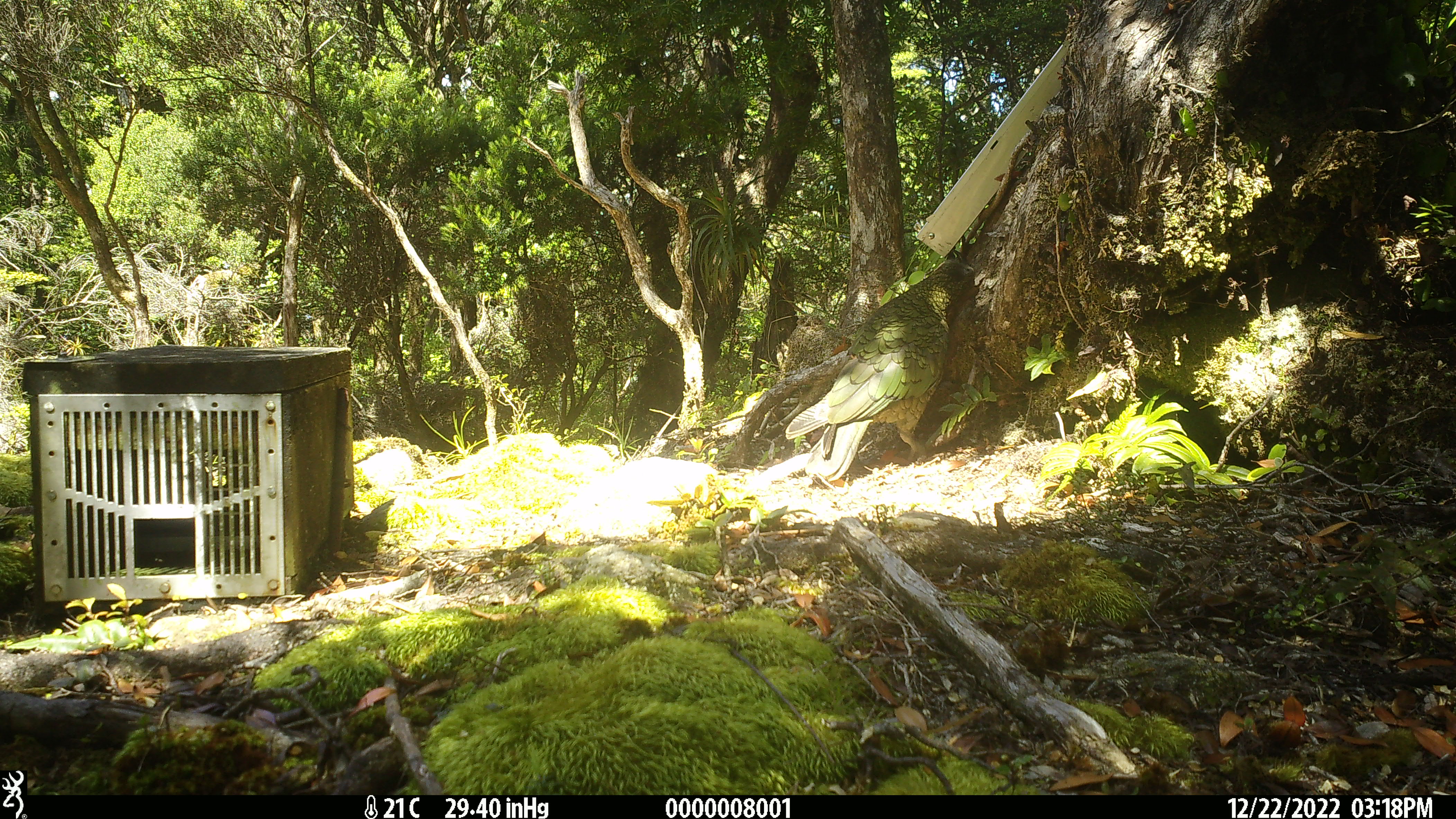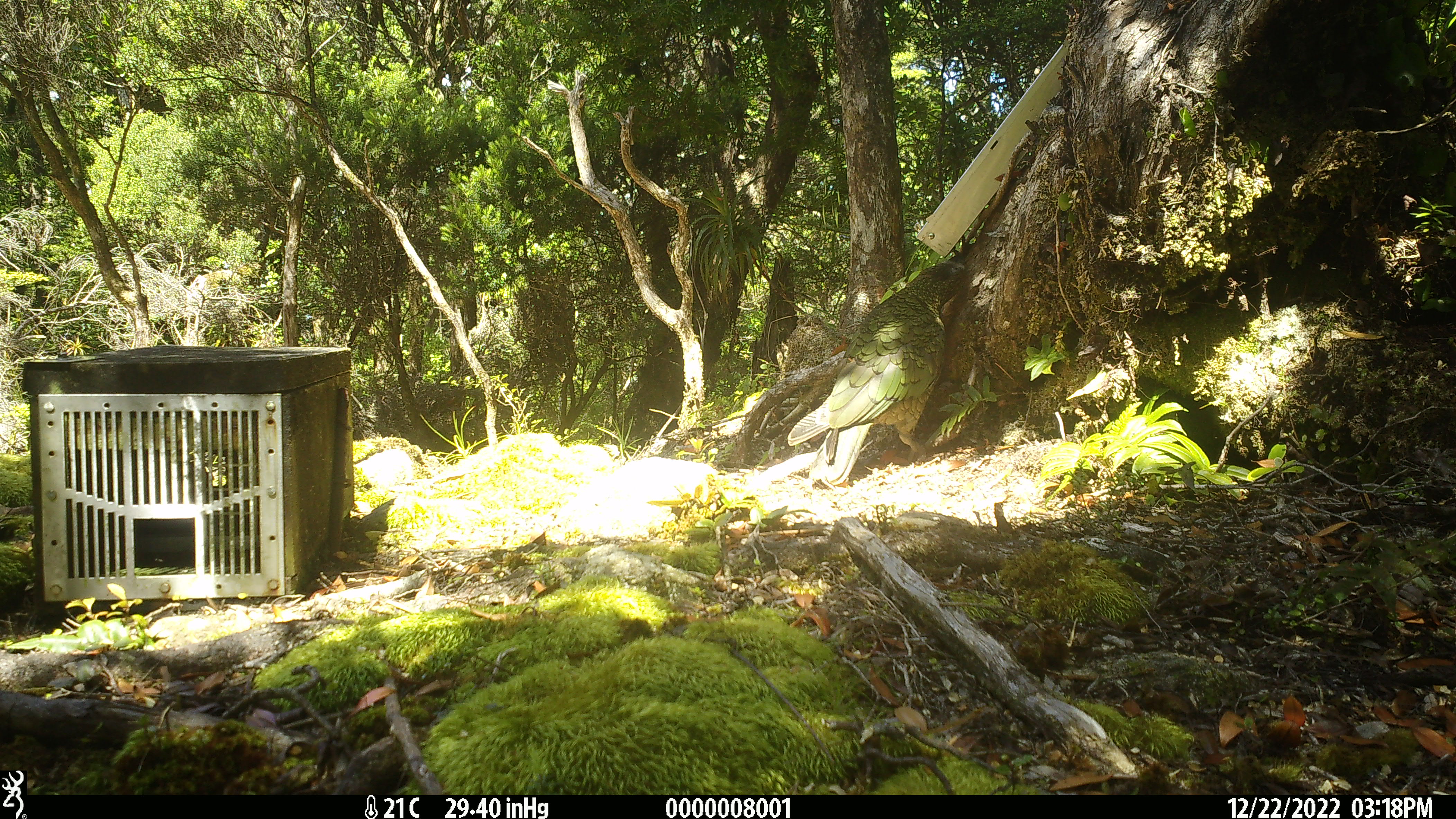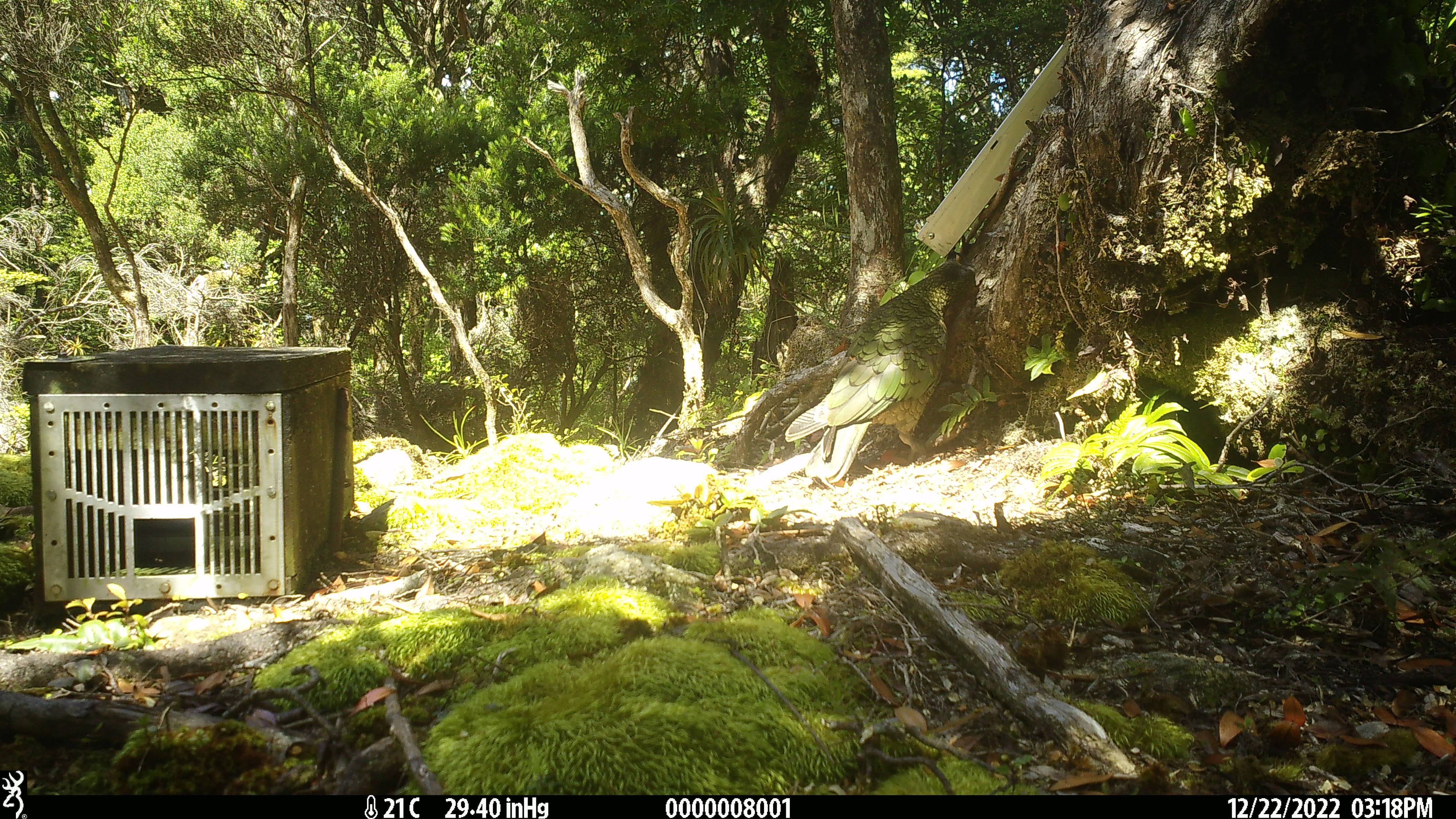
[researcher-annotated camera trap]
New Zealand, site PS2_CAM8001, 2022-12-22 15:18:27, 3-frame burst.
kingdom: Animalia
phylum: Chordata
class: Aves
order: Psittaciformes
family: Strigopidae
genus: Nestor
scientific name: Nestor notabilis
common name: kea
Kea (Nestor notabilis).